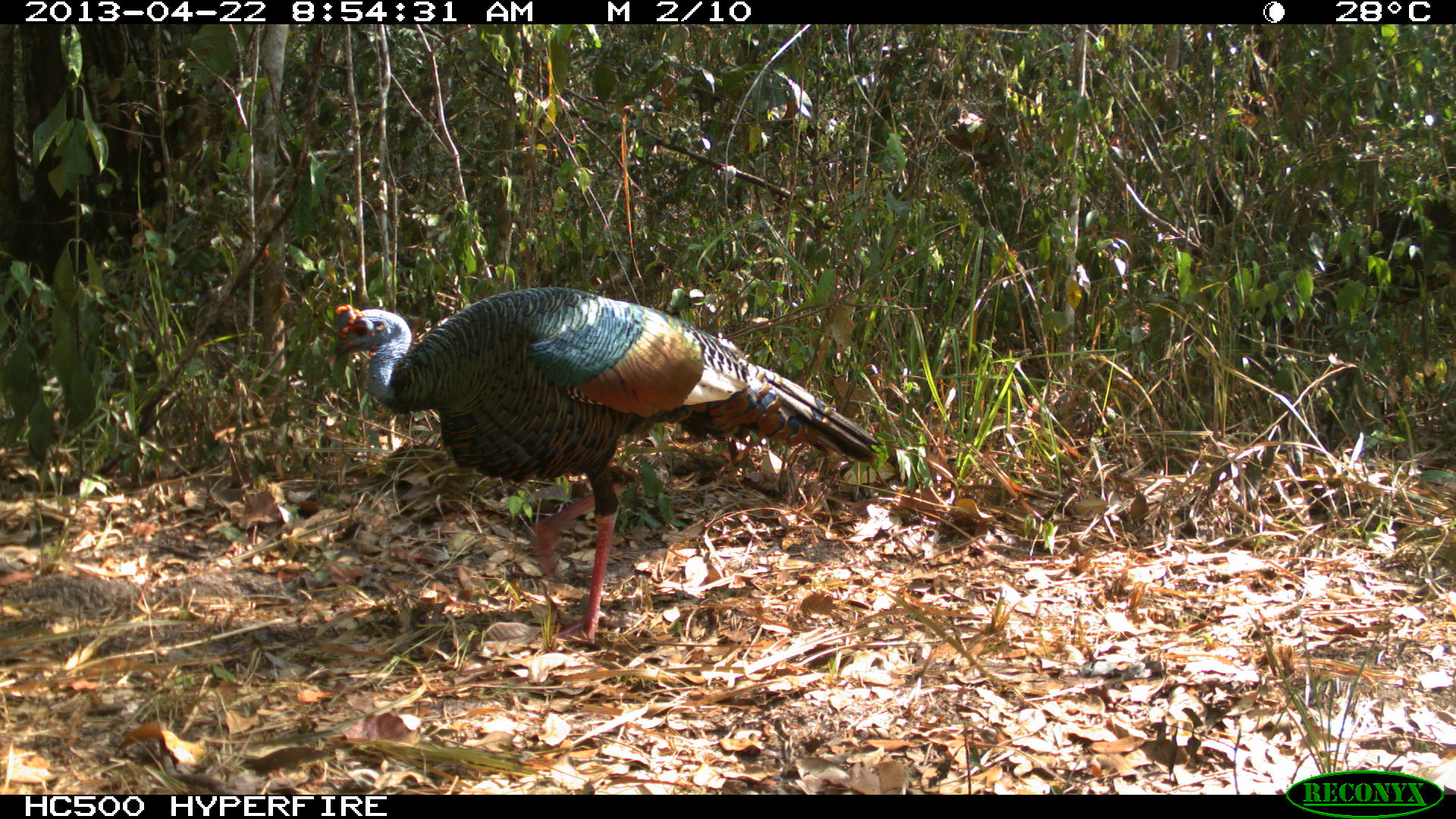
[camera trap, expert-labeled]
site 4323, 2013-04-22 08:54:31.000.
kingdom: Animalia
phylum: Chordata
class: Aves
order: Galliformes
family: Phasianidae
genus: Meleagris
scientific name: Meleagris ocellata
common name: ocellated turkey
Meleagris ocellata (ocellated turkey), count 1, sex male.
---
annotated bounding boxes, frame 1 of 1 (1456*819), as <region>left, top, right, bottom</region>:
meleagris ocellata: <region>326, 284, 882, 641</region>